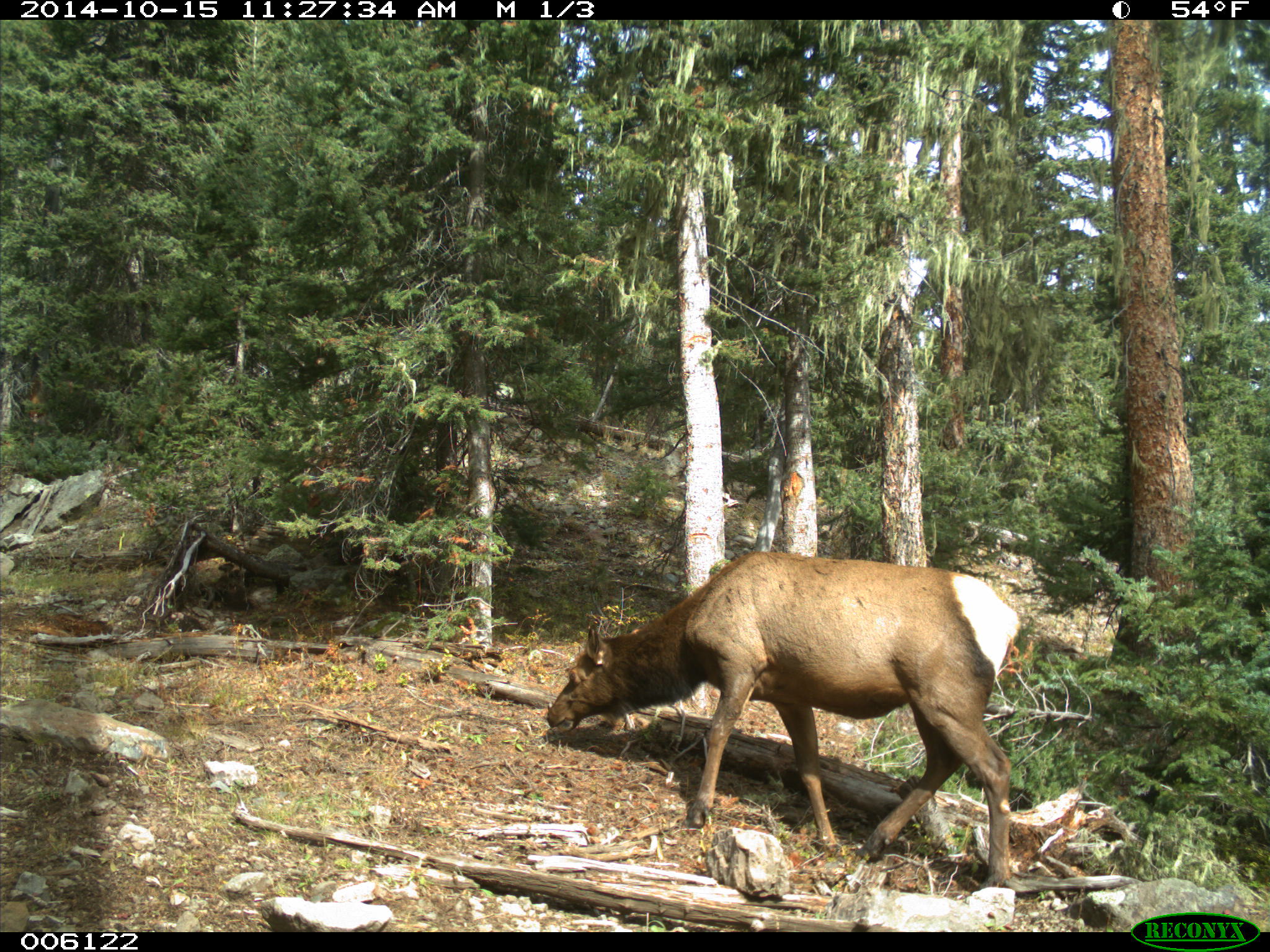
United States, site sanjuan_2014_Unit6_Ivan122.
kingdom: Animalia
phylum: Chordata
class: Mammalia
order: Artiodactyla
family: Cervidae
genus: Cervus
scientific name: Cervus elaphus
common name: red deer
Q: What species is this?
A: Cervus elaphus (red deer).